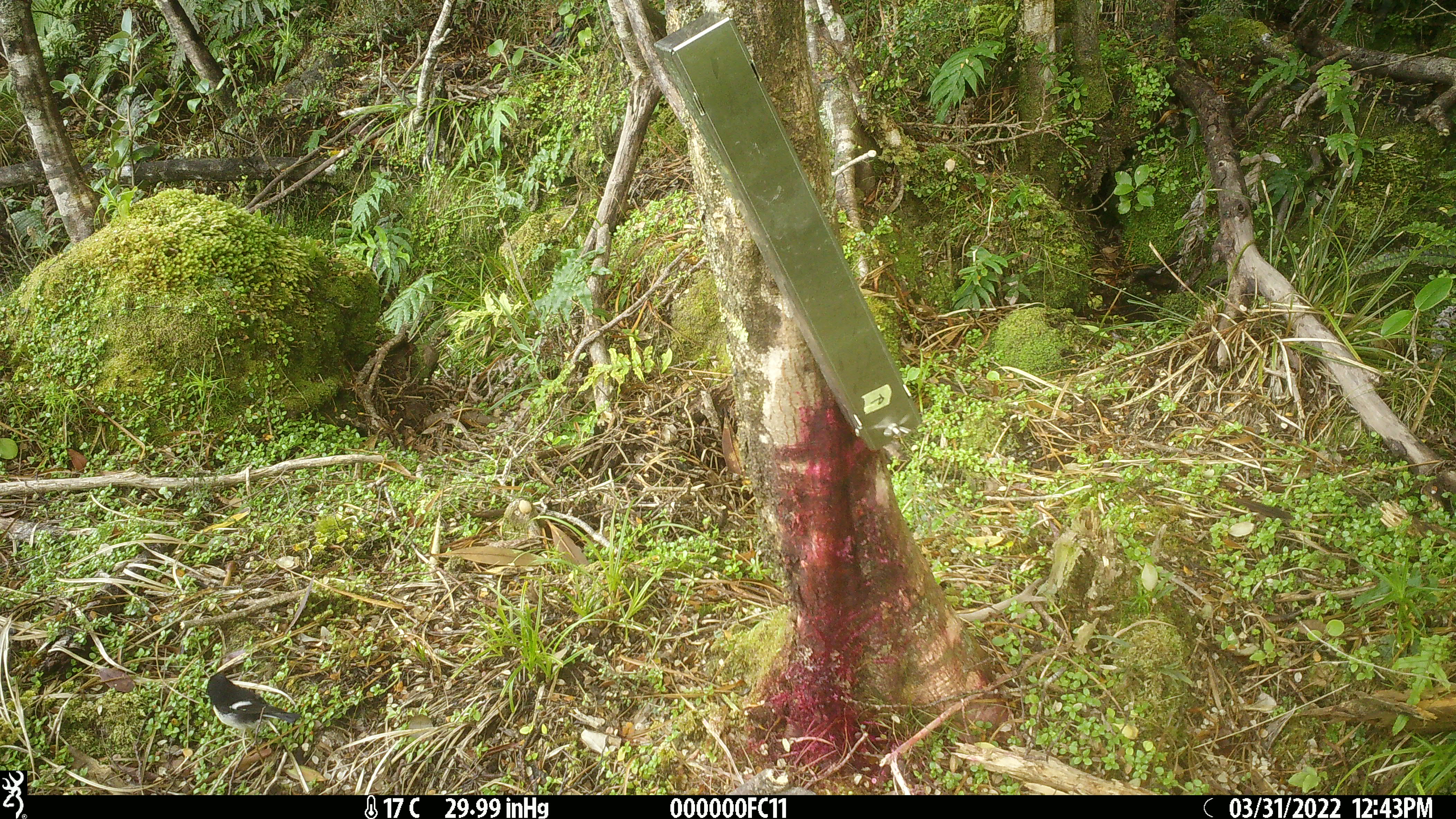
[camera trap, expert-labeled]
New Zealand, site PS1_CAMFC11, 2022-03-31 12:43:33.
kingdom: Animalia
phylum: Chordata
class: Aves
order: Passeriformes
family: Petroicidae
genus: Petroica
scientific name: Petroica macrocephala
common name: tomtit